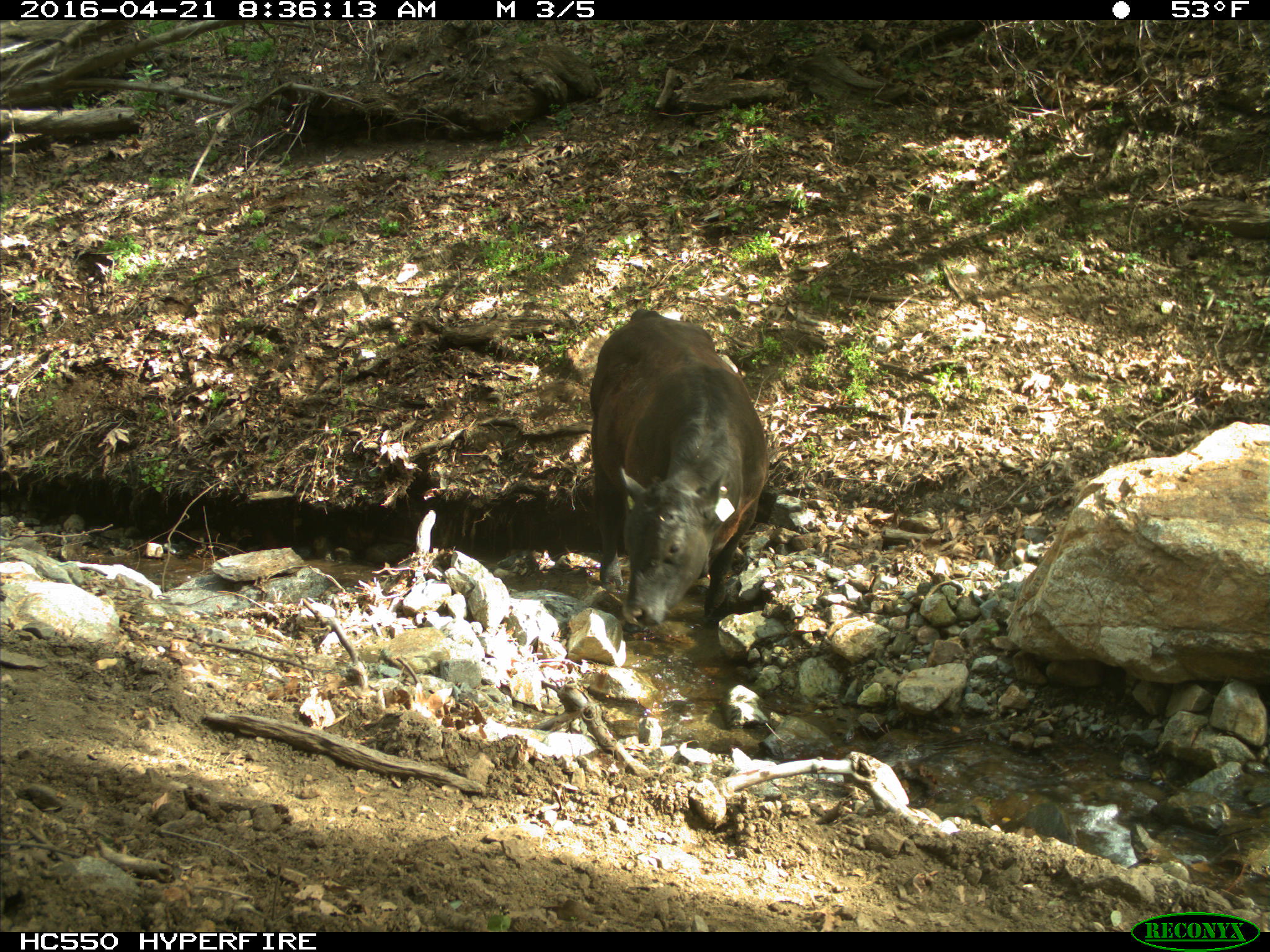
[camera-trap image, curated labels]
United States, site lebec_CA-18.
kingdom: Animalia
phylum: Chordata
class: Mammalia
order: Artiodactyla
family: Bovidae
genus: Bos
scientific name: Bos taurus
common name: domestic cow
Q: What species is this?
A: Bos taurus (domestic cow).